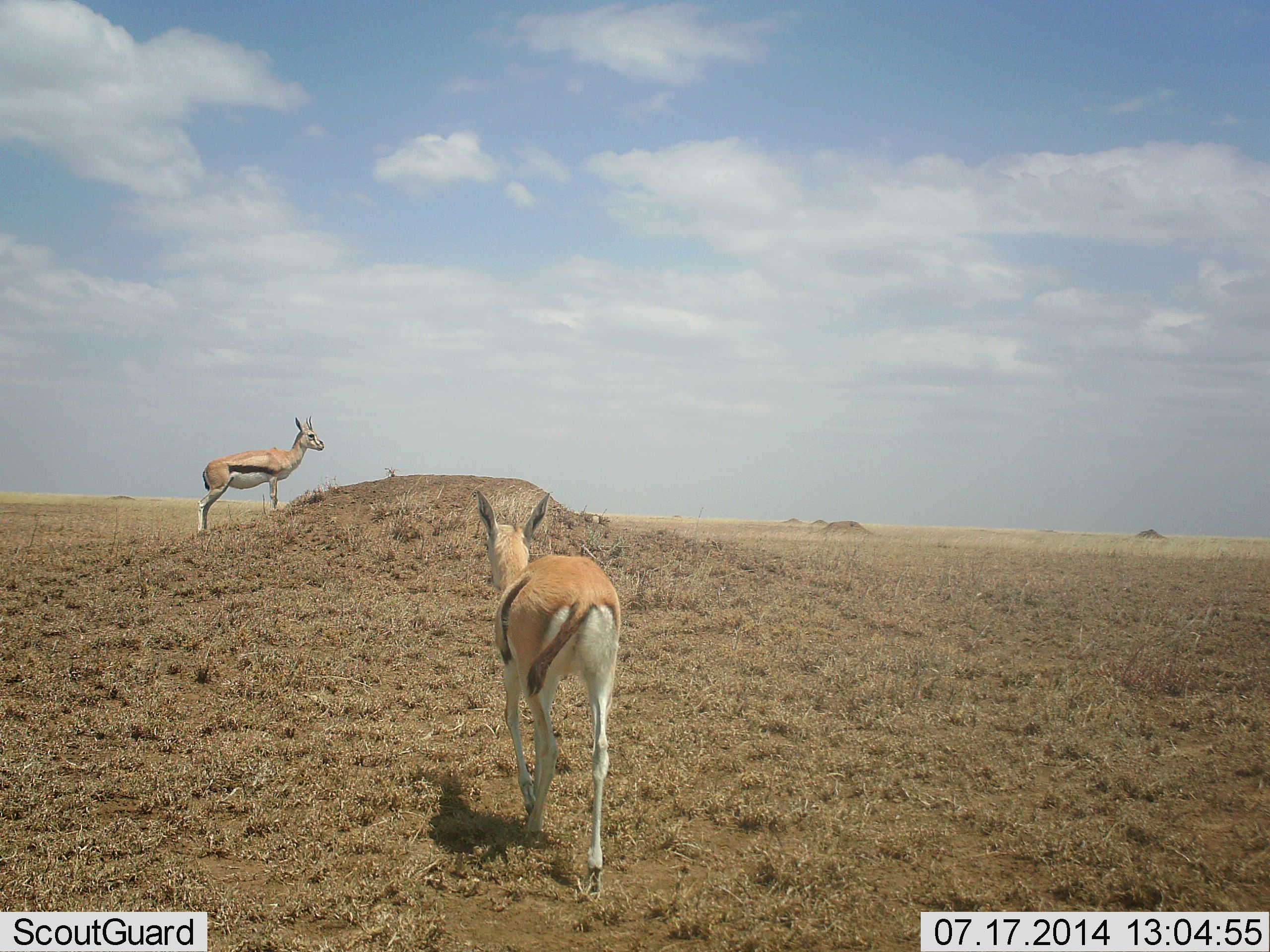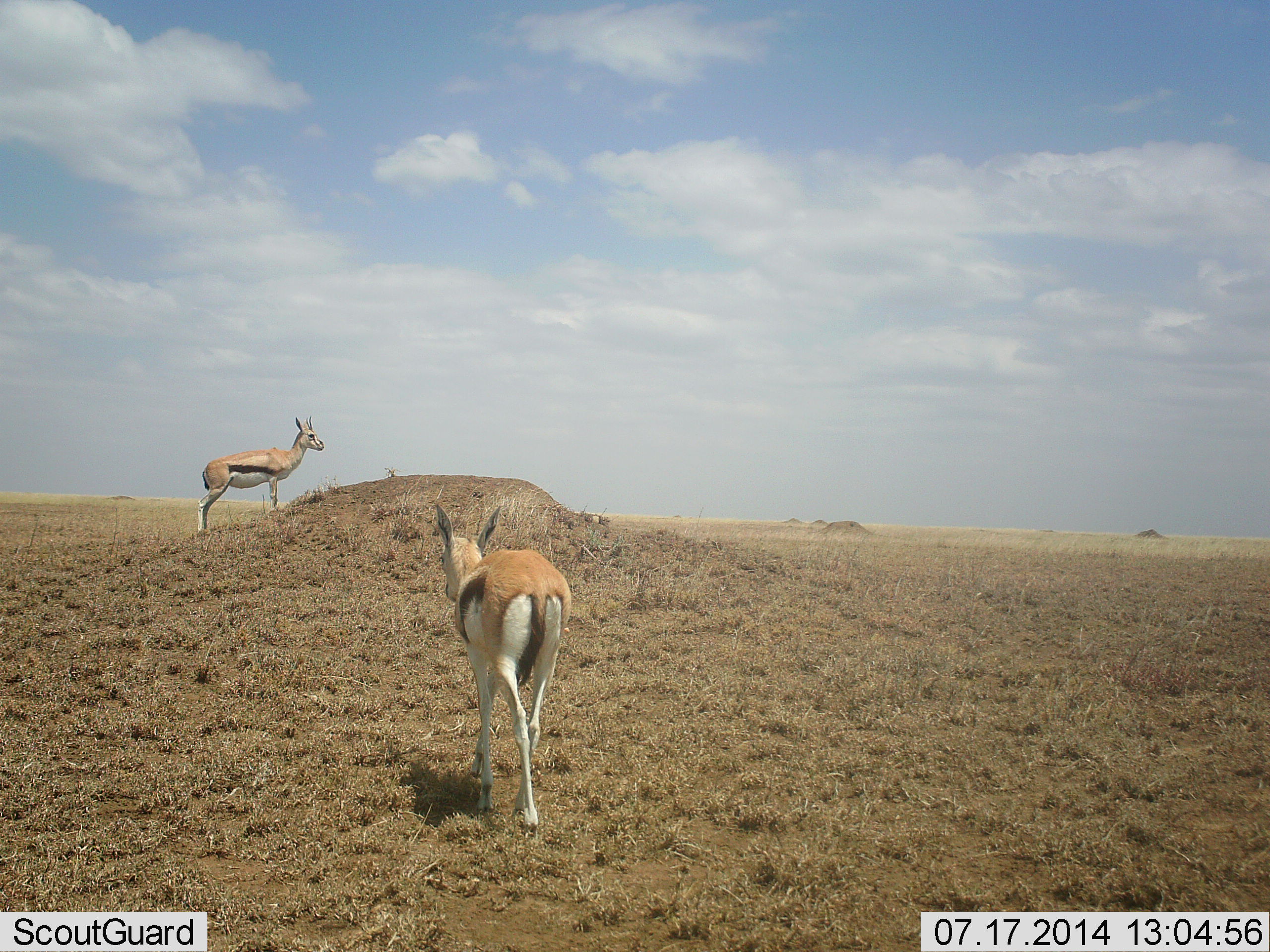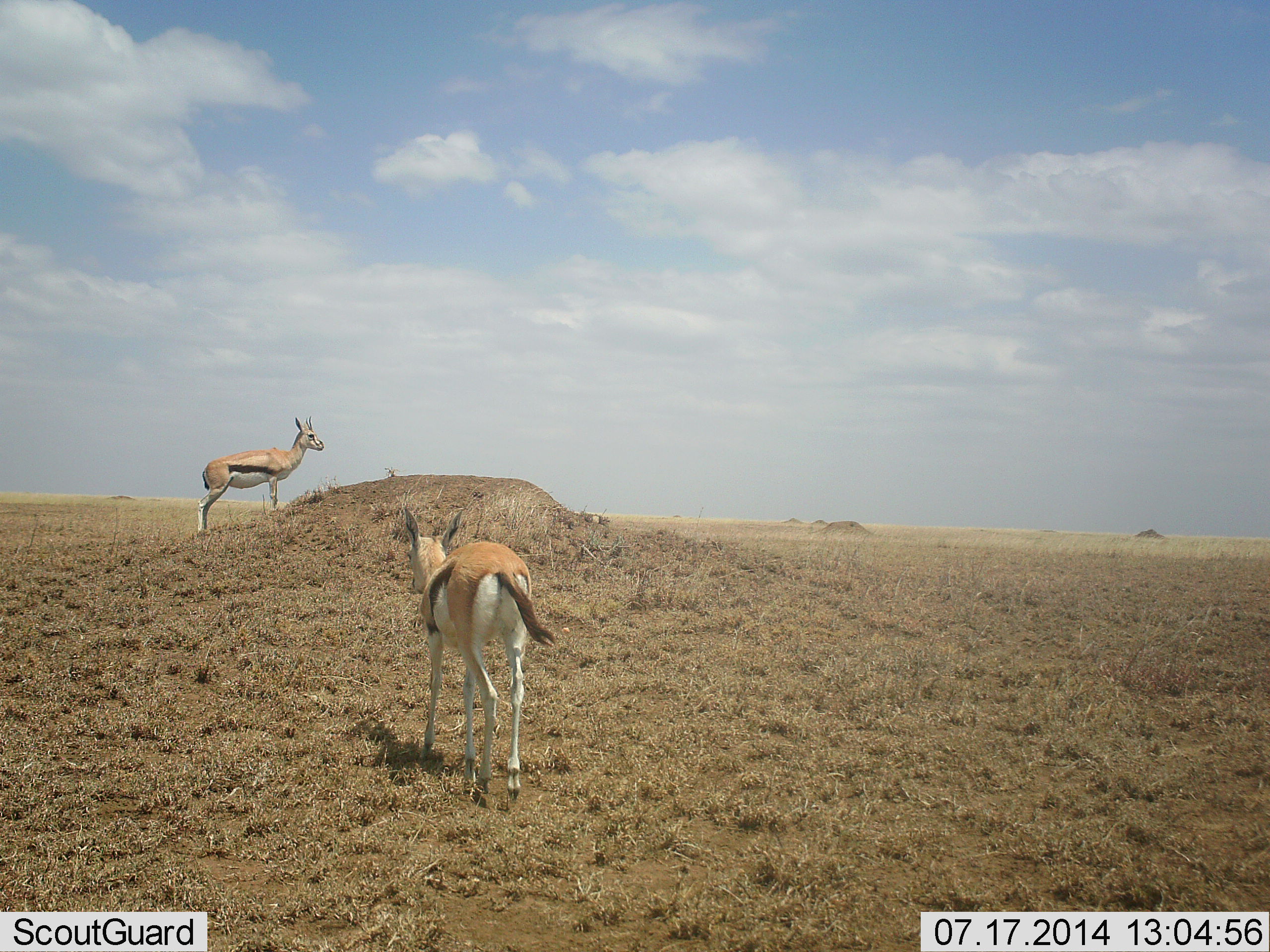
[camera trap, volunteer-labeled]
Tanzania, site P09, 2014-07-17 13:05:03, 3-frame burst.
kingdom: Animalia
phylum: Chordata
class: Mammalia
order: Artiodactyla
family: Bovidae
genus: Eudorcas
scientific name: Eudorcas thomsonii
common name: thomson's gazelle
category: gazellethomsons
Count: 2.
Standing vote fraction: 100%.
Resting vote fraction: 0%.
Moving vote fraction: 80%.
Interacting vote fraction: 0%.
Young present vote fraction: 0%.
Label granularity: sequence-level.